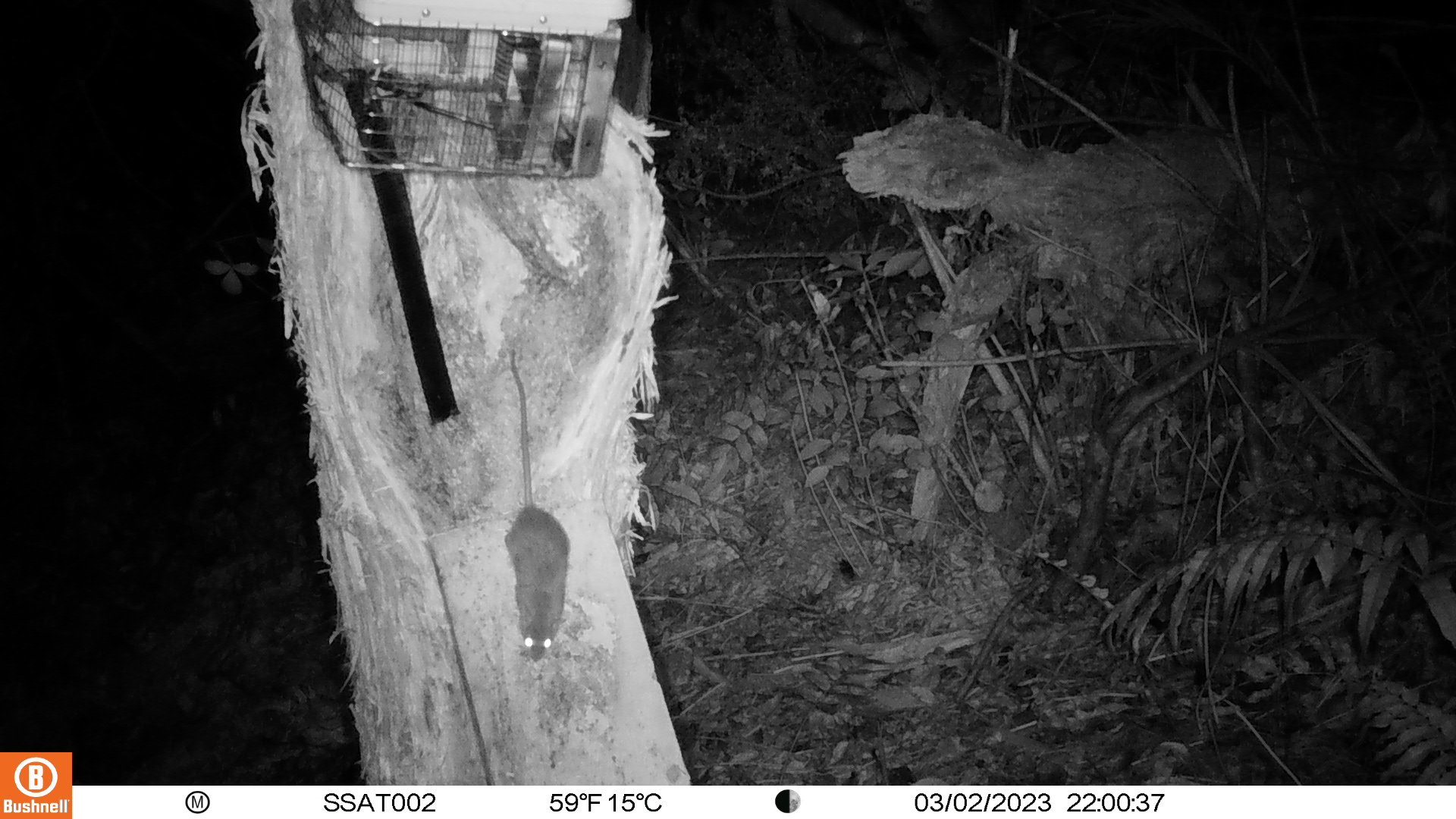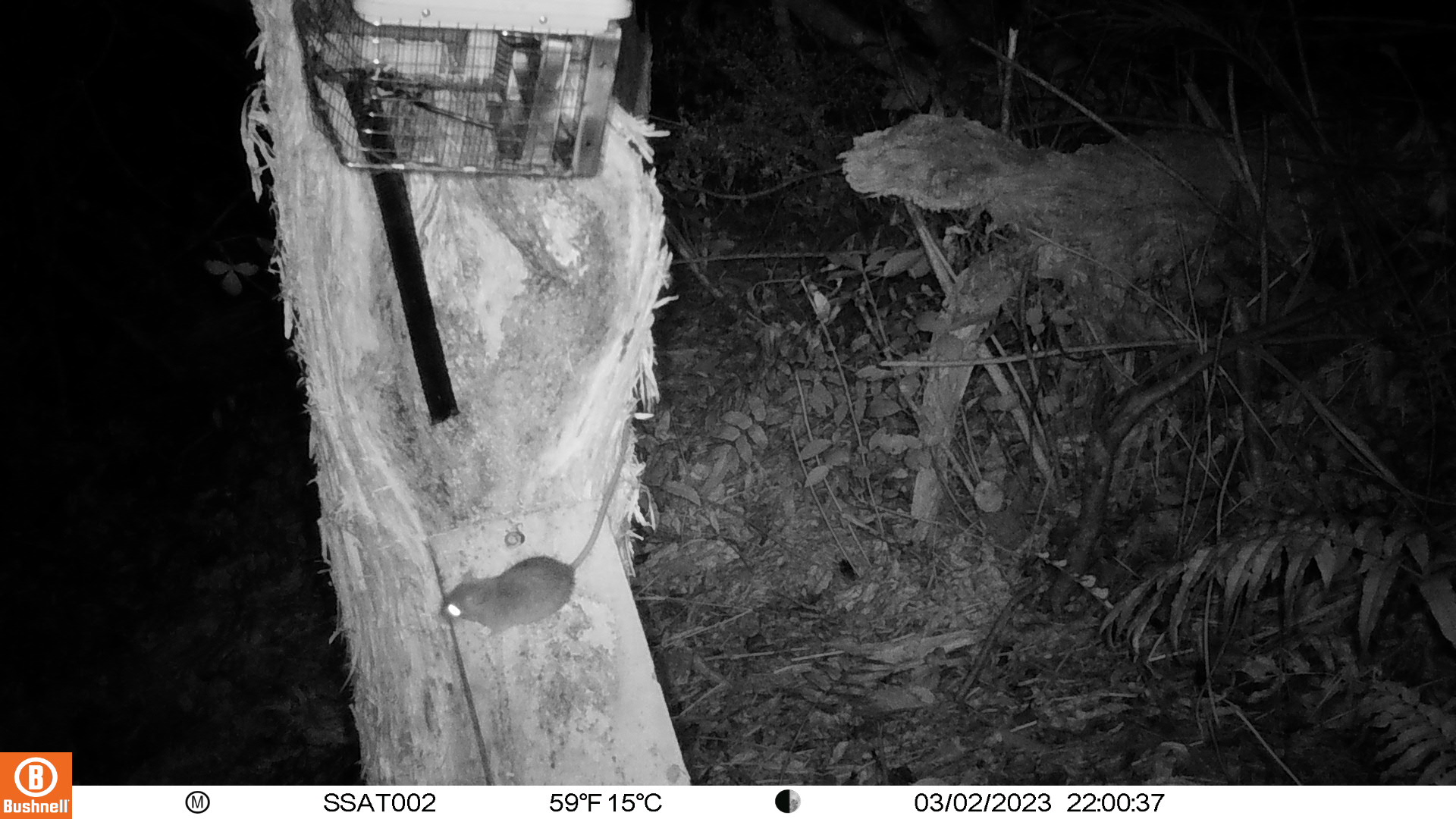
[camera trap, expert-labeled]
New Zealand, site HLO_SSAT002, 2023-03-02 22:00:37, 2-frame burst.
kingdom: Animalia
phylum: Chordata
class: Mammalia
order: Rodentia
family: Muridae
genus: Rattus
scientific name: Rattus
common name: rat